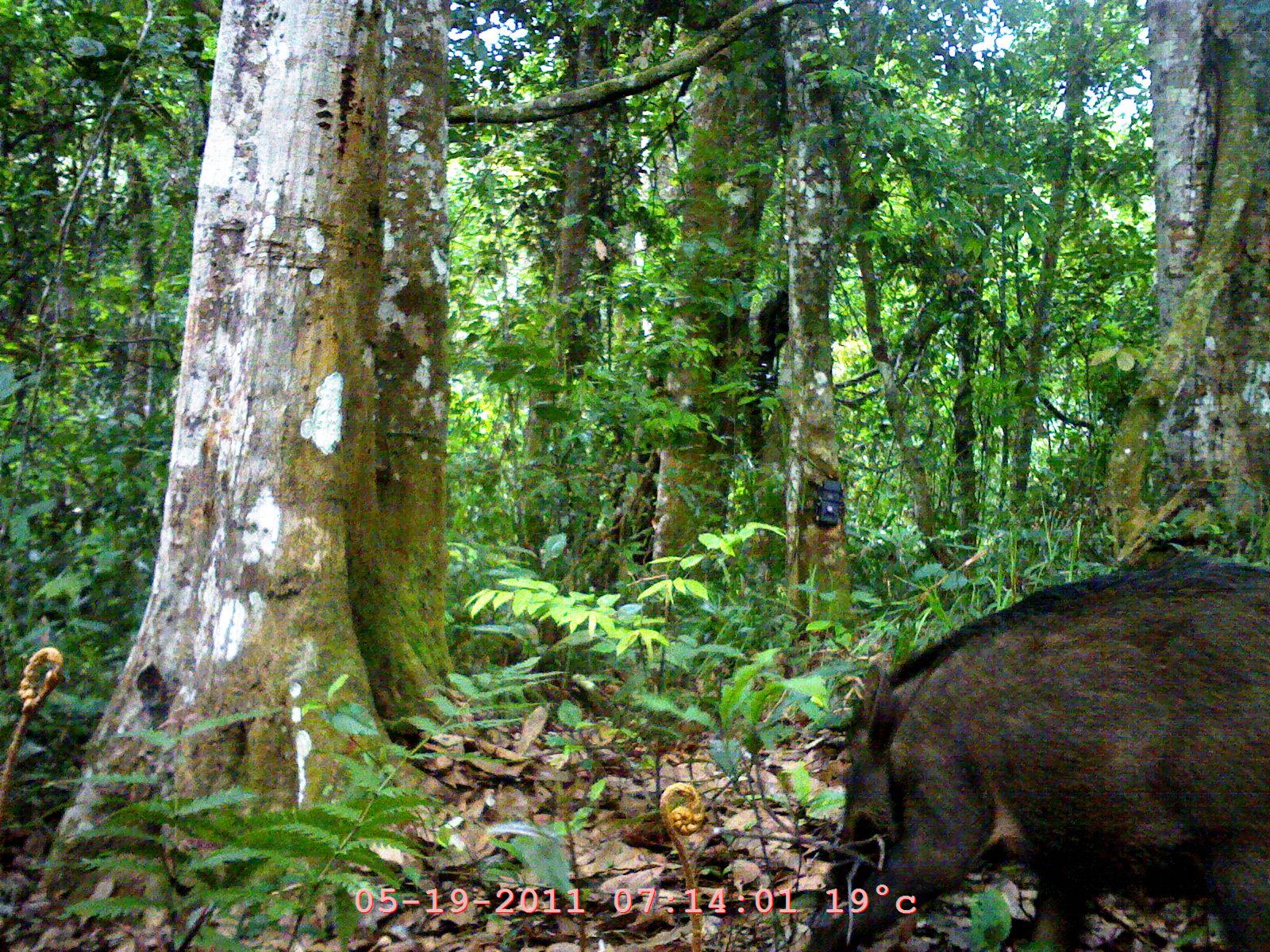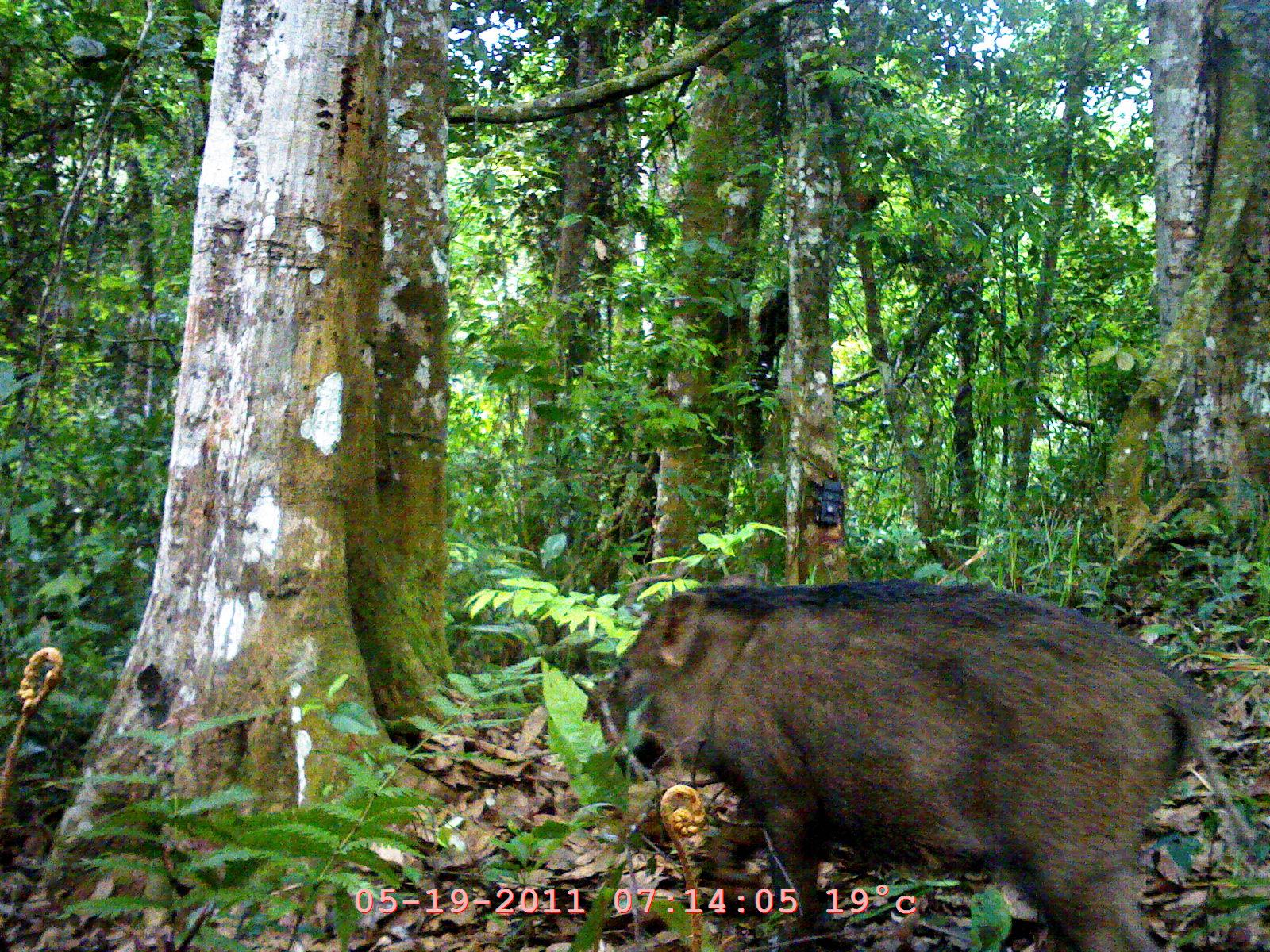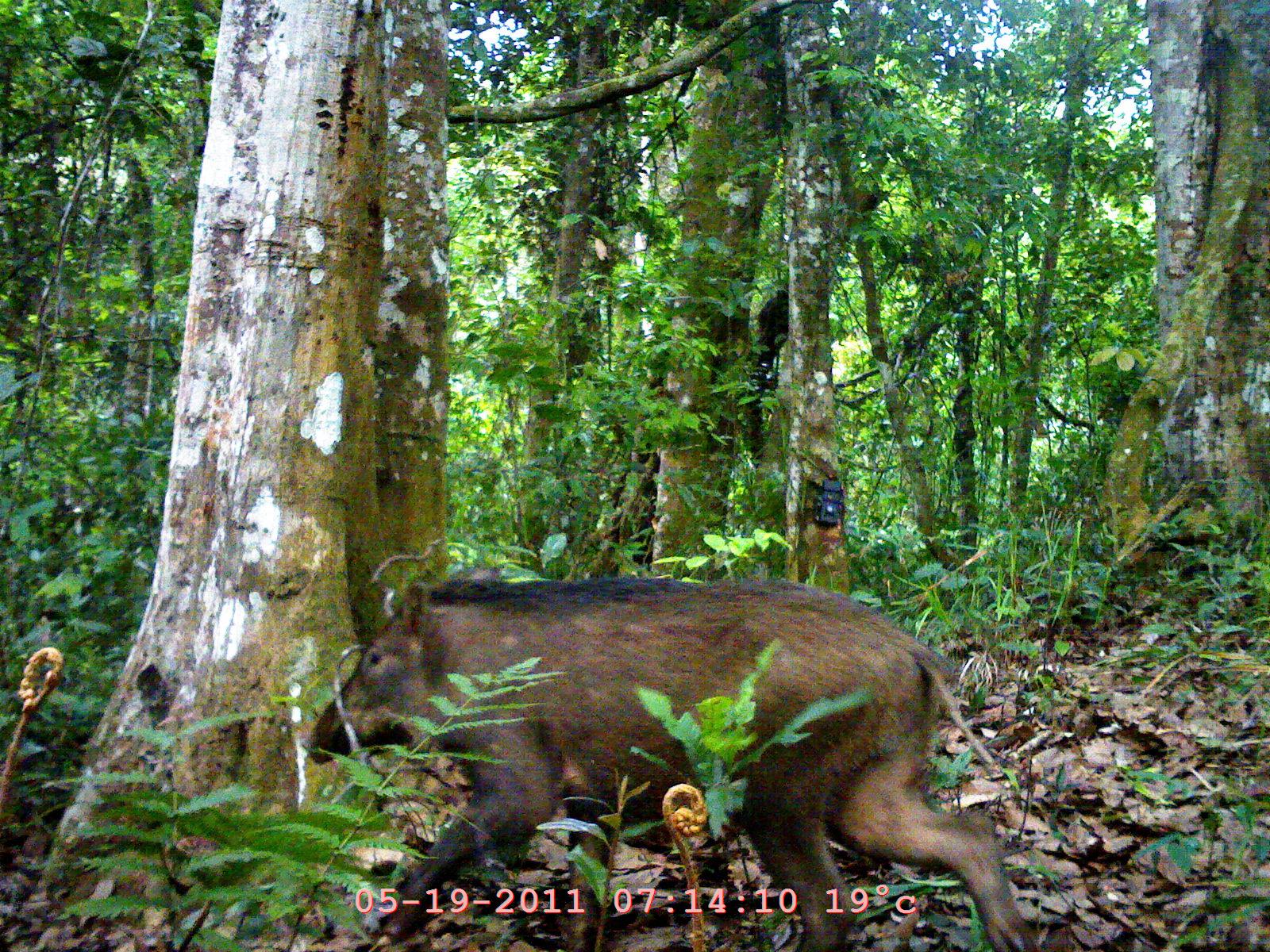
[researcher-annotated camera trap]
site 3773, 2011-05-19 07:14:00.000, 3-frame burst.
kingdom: Animalia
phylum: Chordata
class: Mammalia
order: Artiodactyla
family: Suidae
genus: Sus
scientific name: Sus scrofa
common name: wild boar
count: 1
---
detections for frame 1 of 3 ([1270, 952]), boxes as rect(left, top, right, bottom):
sus scrofa: rect(804, 549, 1269, 951)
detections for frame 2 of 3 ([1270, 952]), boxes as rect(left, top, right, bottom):
sus scrofa: rect(582, 571, 1217, 950)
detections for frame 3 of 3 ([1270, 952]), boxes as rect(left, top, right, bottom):
sus scrofa: rect(300, 567, 1038, 952)